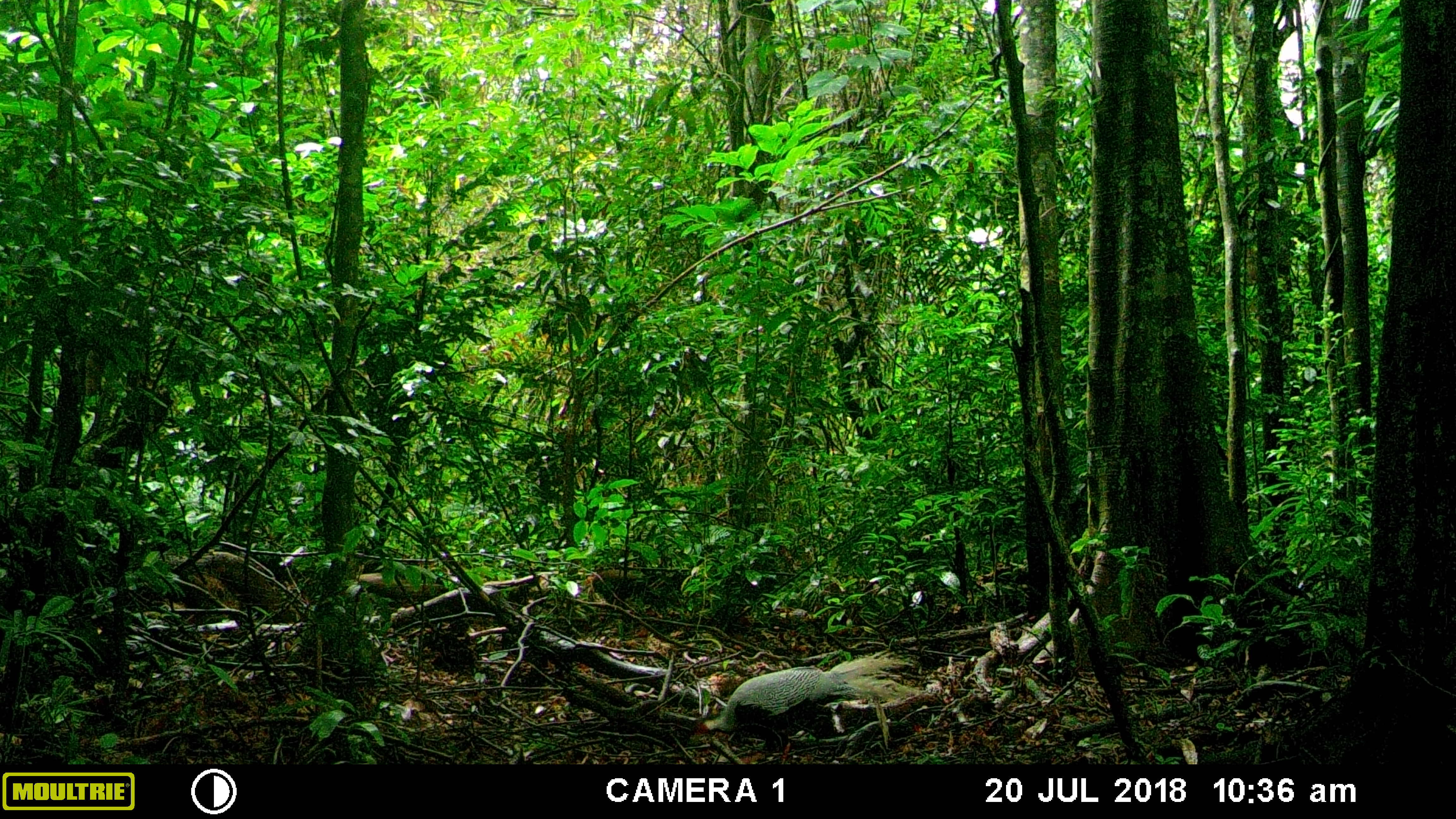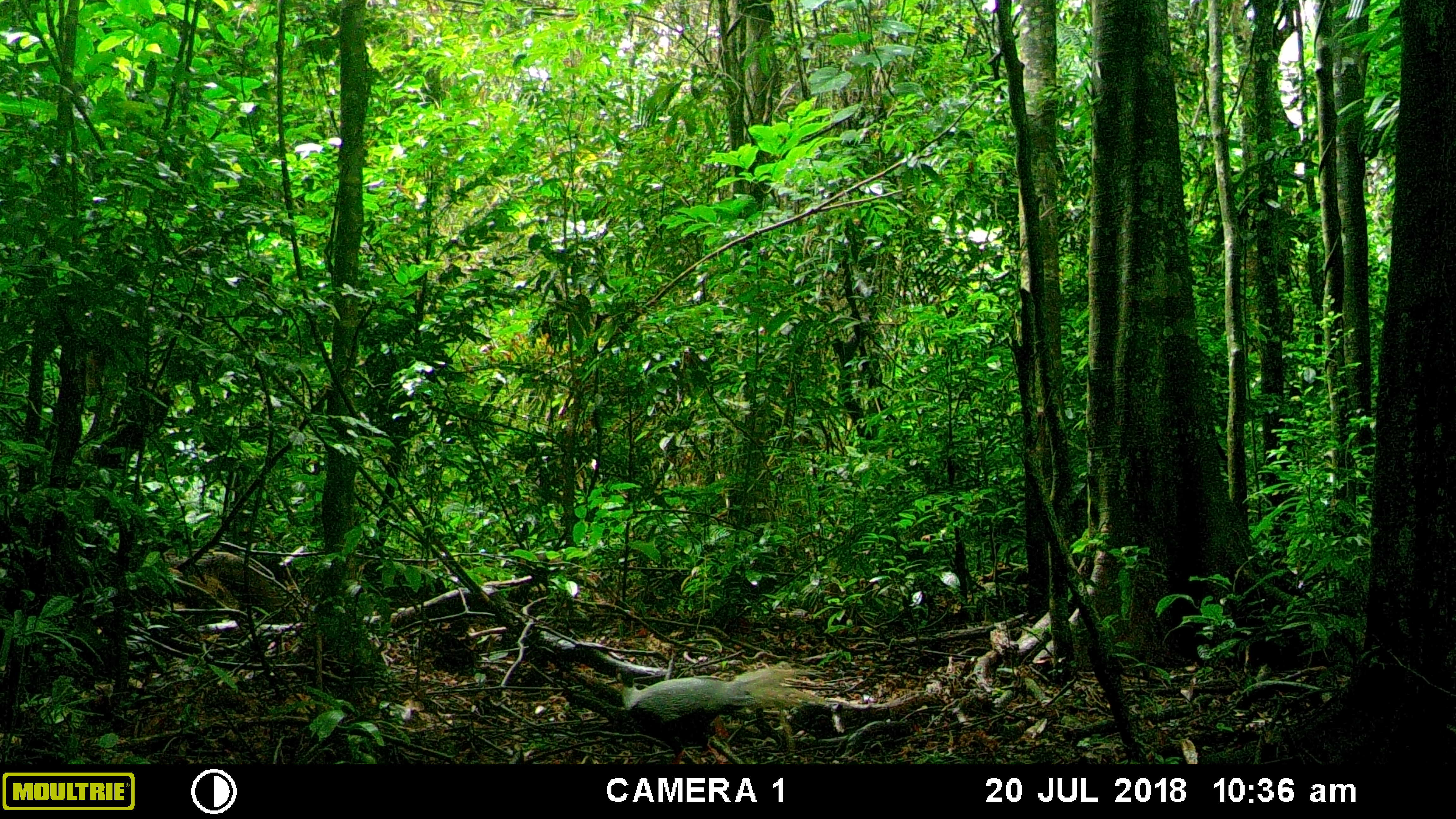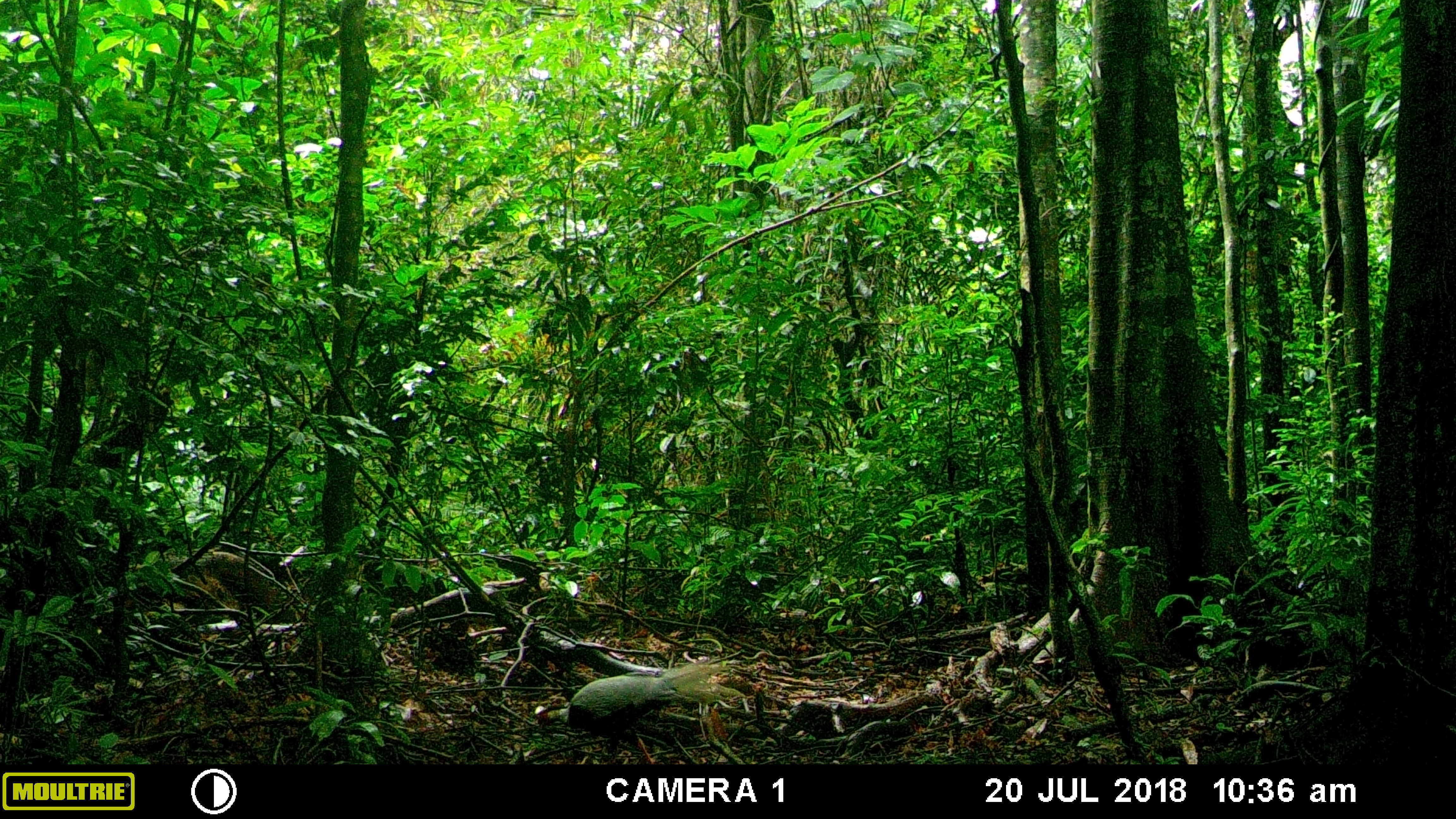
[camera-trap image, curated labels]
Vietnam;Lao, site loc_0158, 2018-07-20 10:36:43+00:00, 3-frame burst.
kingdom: Animalia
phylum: Chordata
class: Aves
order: Galliformes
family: Phasianidae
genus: Lophura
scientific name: Lophura nycthemera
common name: silver pheasant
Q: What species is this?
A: Silver pheasant (Lophura nycthemera).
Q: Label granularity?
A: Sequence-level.